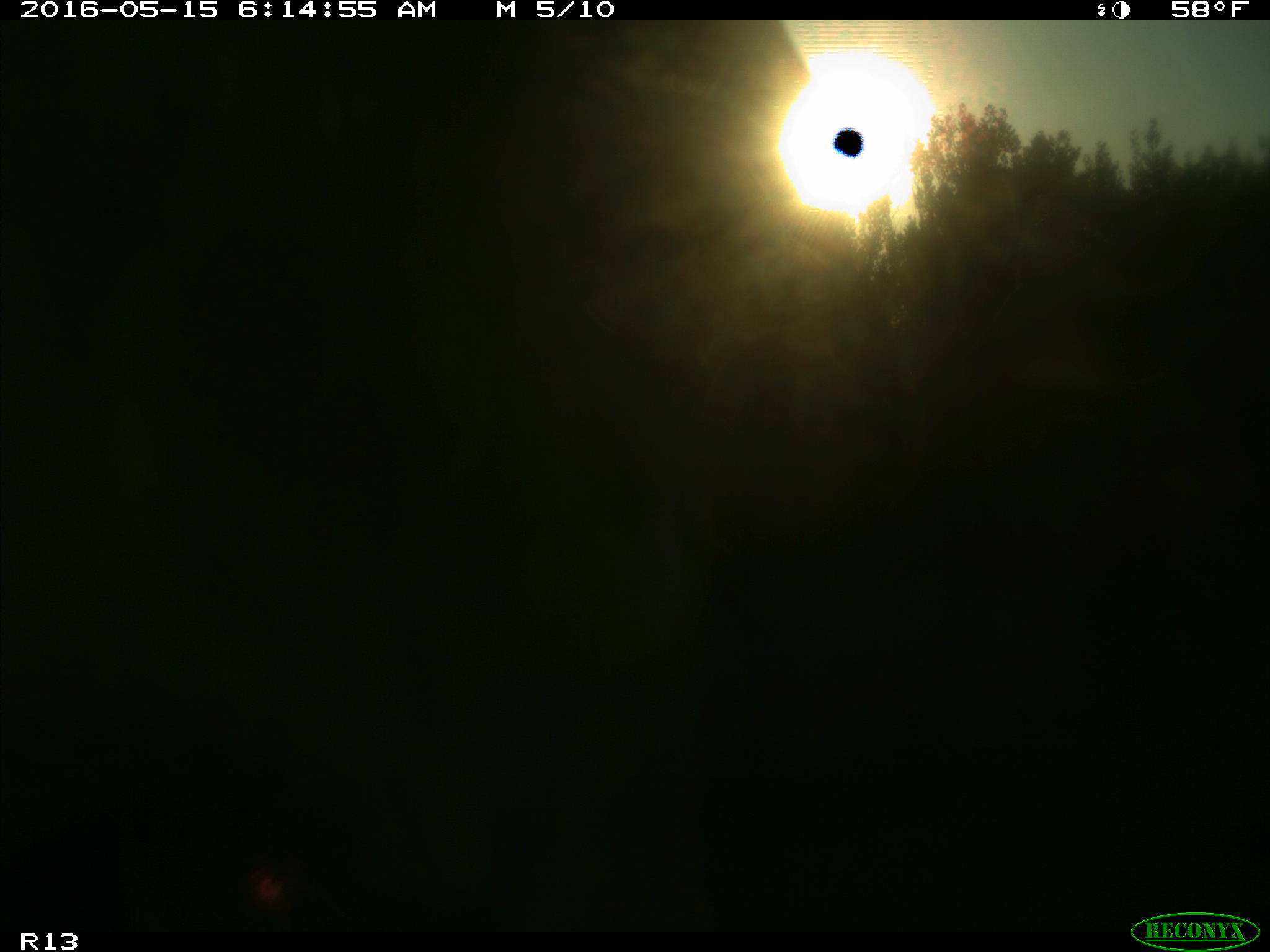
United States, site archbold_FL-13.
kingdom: Animalia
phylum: Chordata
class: Mammalia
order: Artiodactyla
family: Bovidae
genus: Bos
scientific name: Bos taurus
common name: domestic cow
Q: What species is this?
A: Bos taurus (domestic cow).